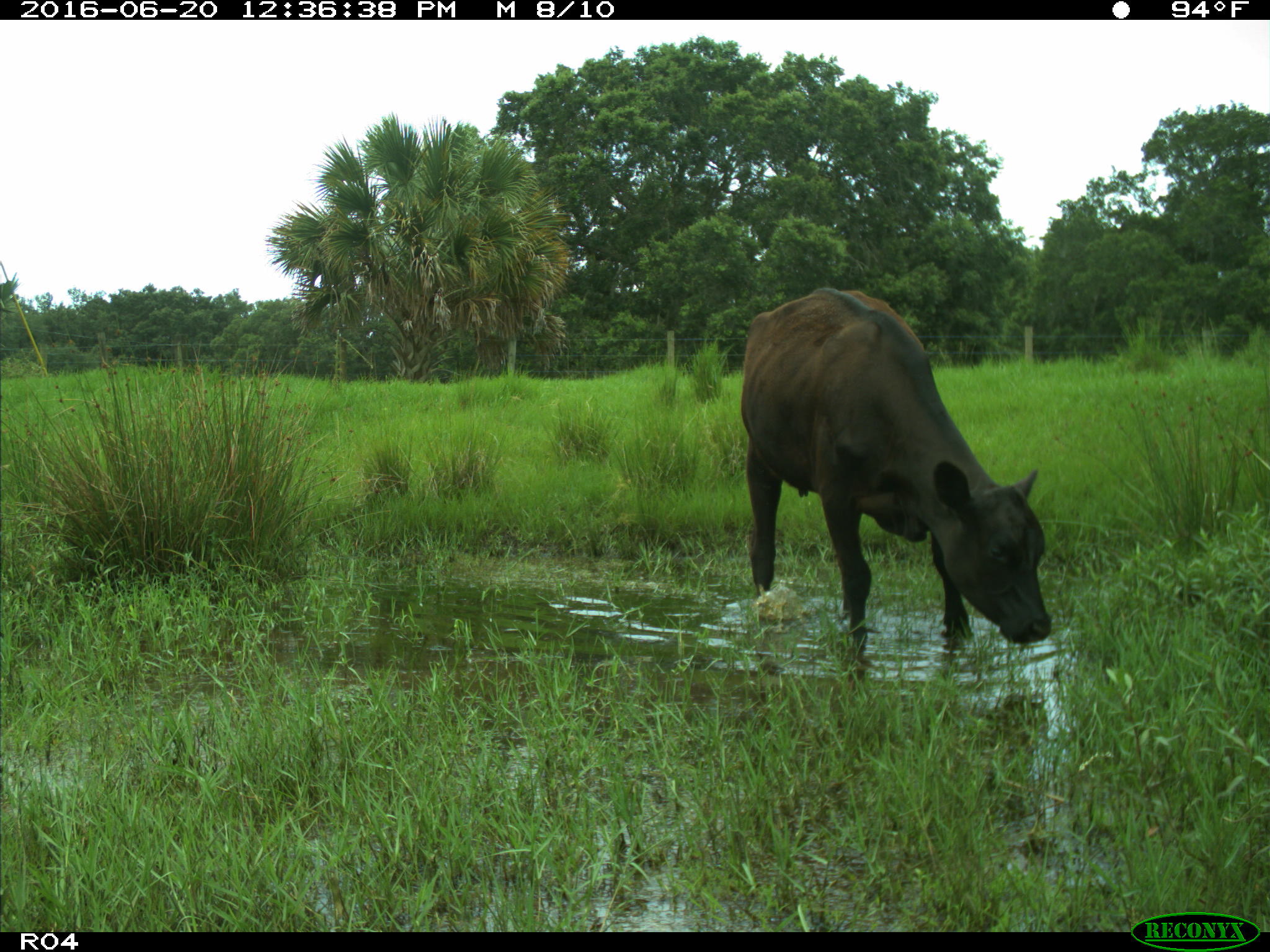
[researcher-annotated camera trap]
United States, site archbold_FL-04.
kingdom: Animalia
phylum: Chordata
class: Mammalia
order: Artiodactyla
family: Bovidae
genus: Bos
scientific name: Bos taurus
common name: domestic cow